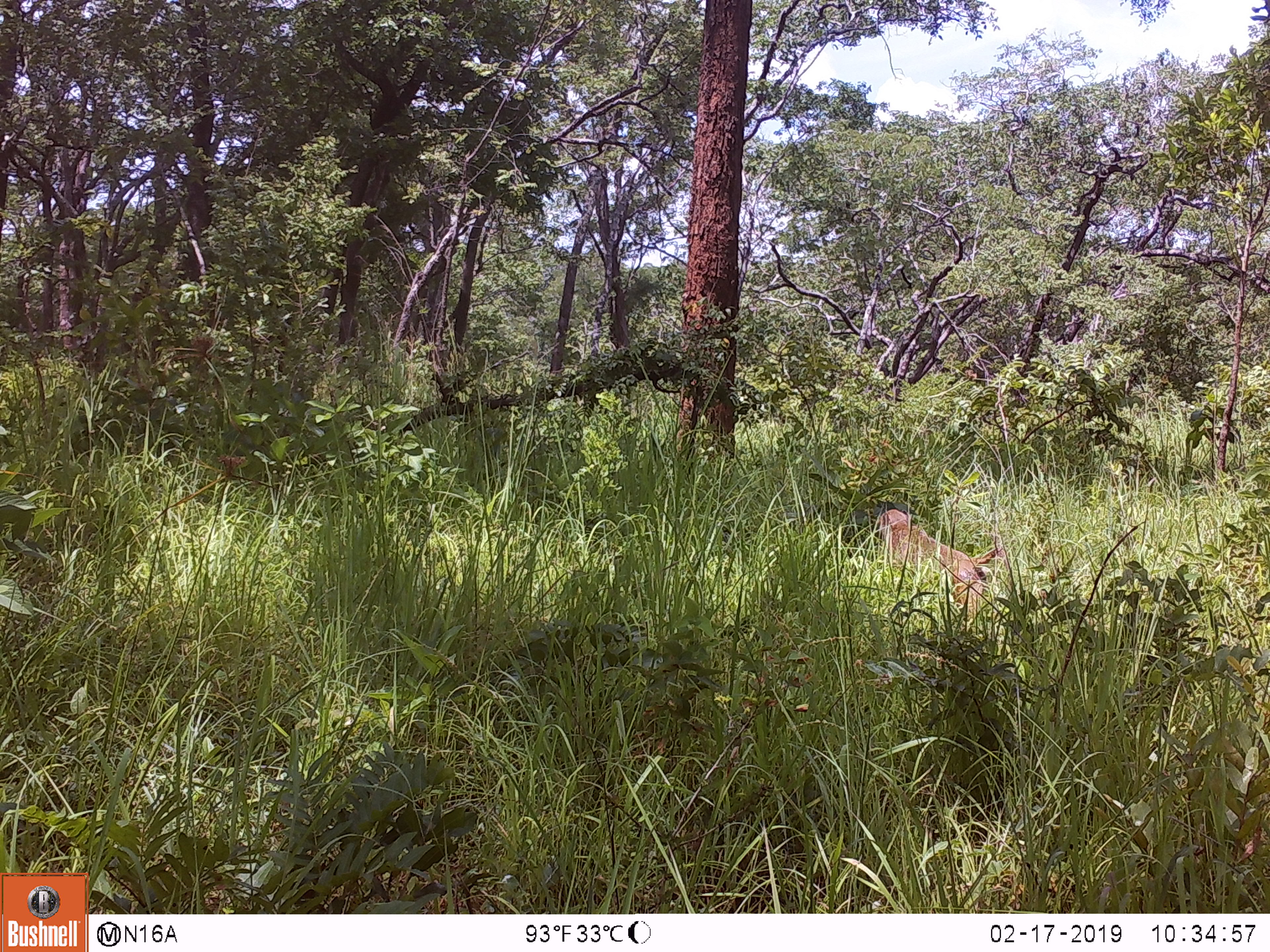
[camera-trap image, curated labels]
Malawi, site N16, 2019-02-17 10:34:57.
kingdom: Animalia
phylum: Chordata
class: Mammalia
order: Primates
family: Cercopithecidae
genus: Papio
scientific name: Papio cynocephalus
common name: yellow baboon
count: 1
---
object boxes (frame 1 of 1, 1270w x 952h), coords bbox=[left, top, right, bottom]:
yellow baboon: bbox=[875, 506, 1016, 627]